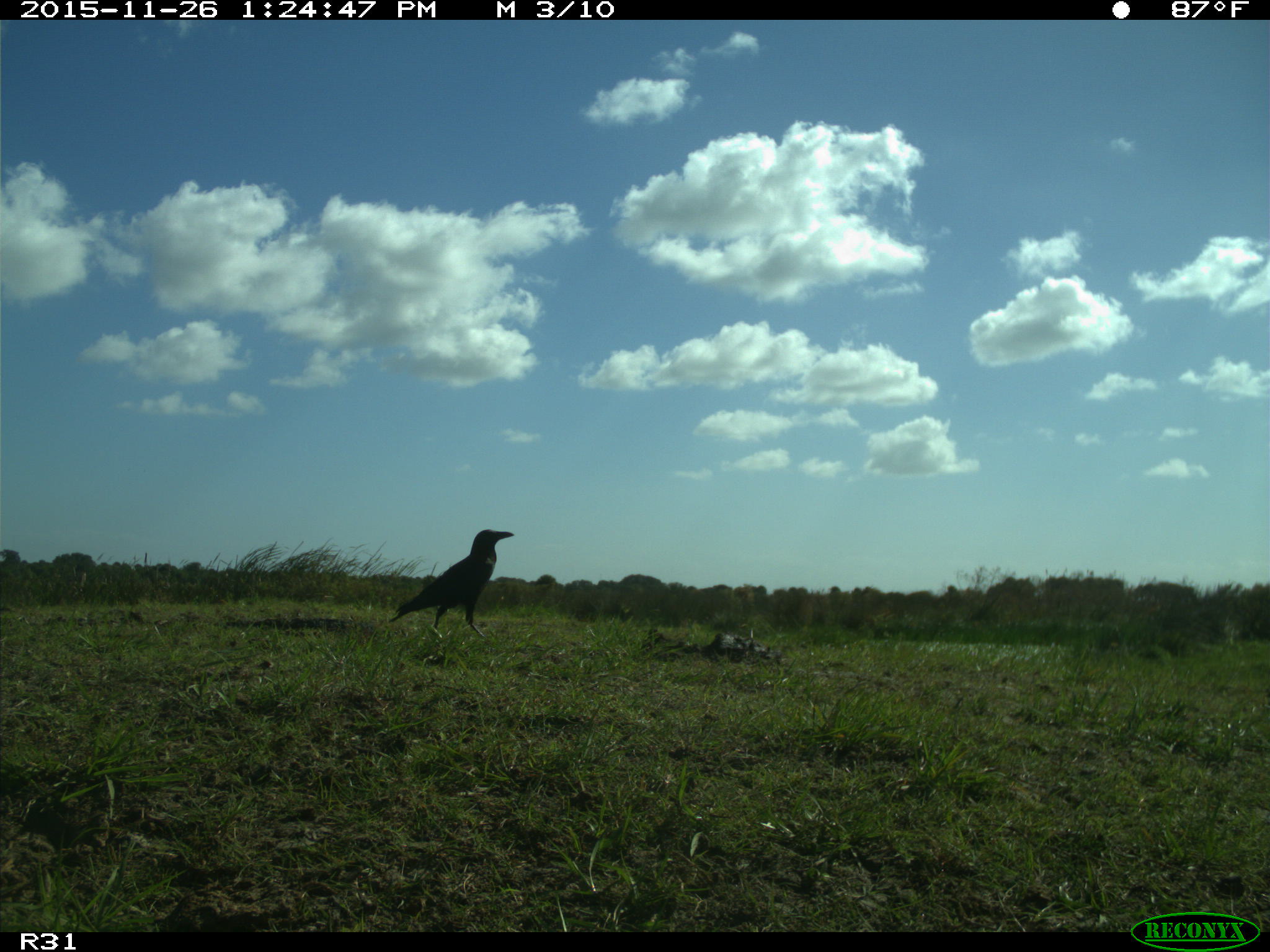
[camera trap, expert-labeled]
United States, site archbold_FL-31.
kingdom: Animalia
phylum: Chordata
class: Aves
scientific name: Aves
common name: birds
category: unidentified bird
Unidentified bird (birds) (Aves).